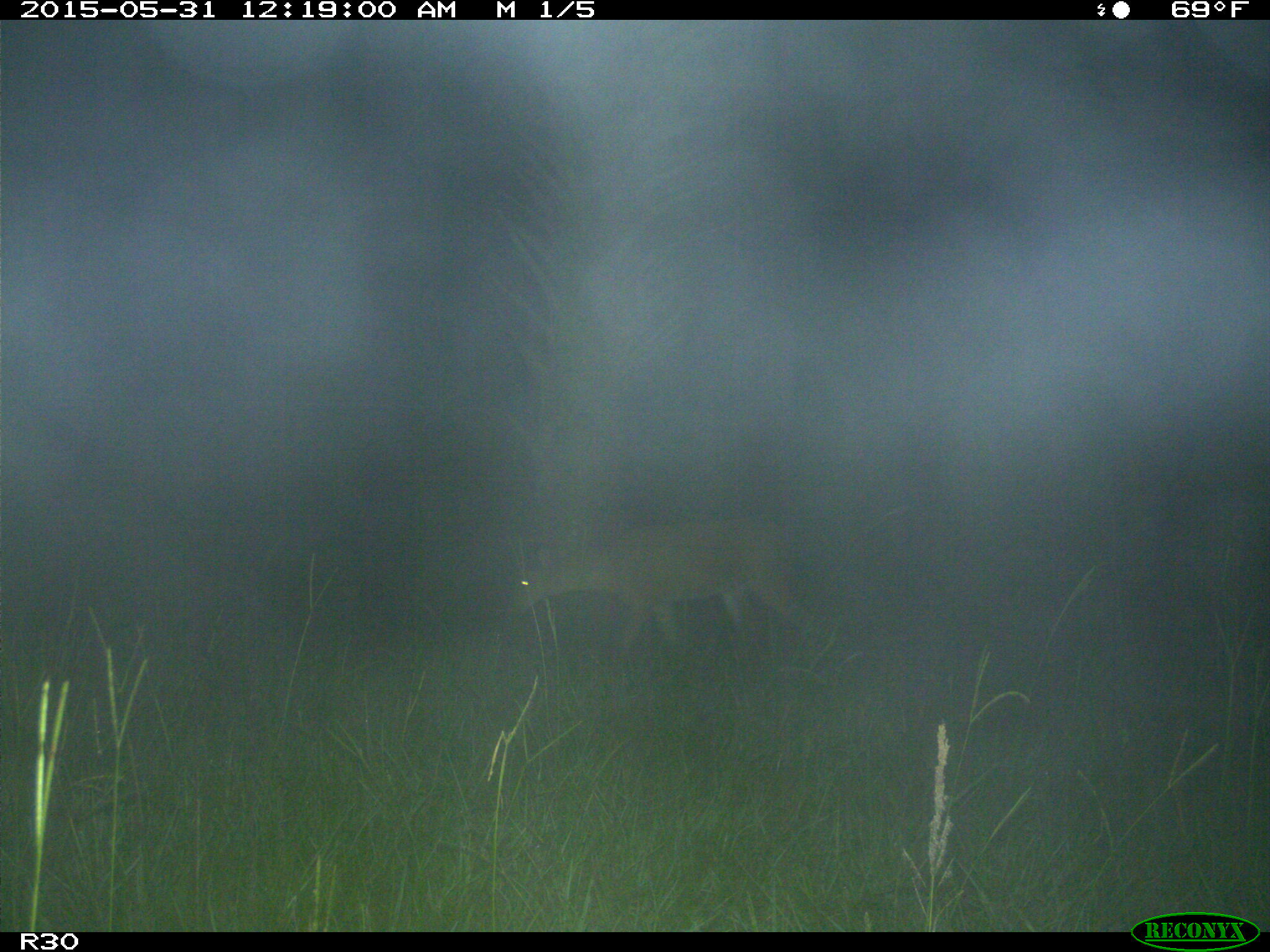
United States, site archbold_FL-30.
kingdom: Animalia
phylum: Chordata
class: Mammalia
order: Artiodactyla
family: Cervidae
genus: Odocoileus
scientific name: Odocoileus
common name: deer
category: unidentified deer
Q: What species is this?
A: Unidentified deer (deer) (Odocoileus).